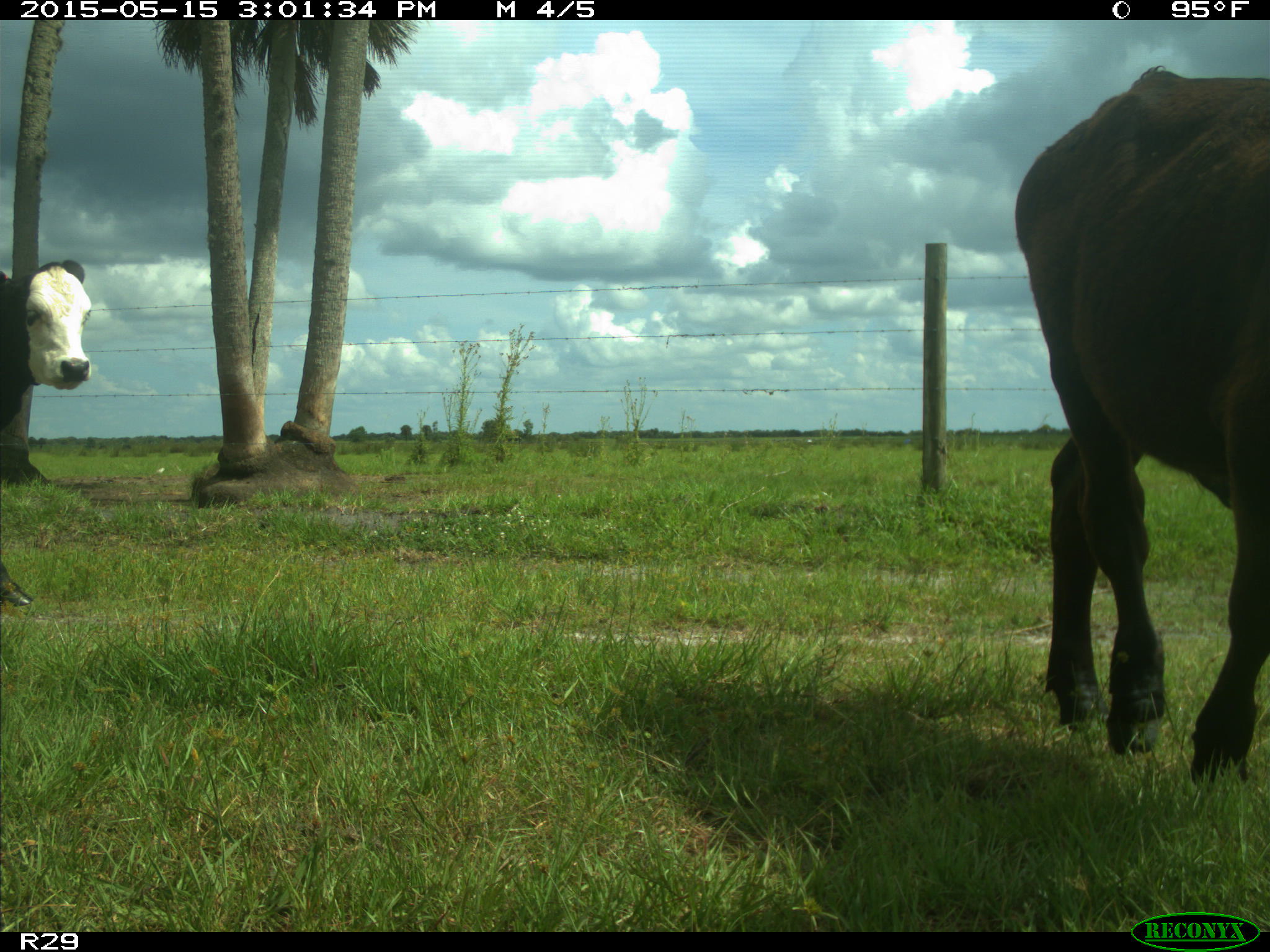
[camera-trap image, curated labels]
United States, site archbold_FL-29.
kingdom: Animalia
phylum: Chordata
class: Mammalia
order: Artiodactyla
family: Bovidae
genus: Bos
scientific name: Bos taurus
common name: domestic cow